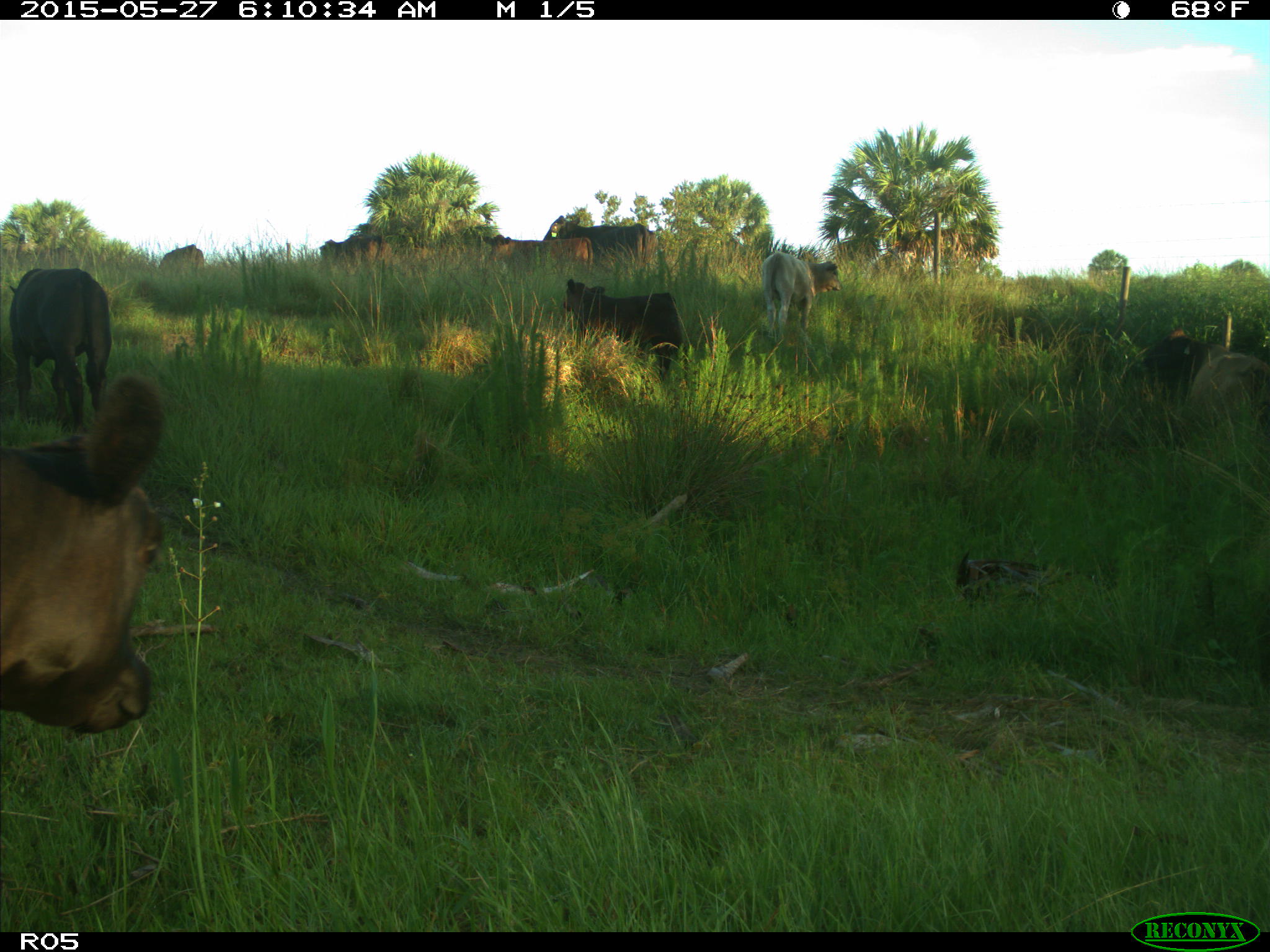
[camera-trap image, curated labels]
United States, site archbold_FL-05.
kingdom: Animalia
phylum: Chordata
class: Mammalia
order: Artiodactyla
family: Bovidae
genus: Bos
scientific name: Bos taurus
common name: domestic cow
Bos taurus (domestic cow).